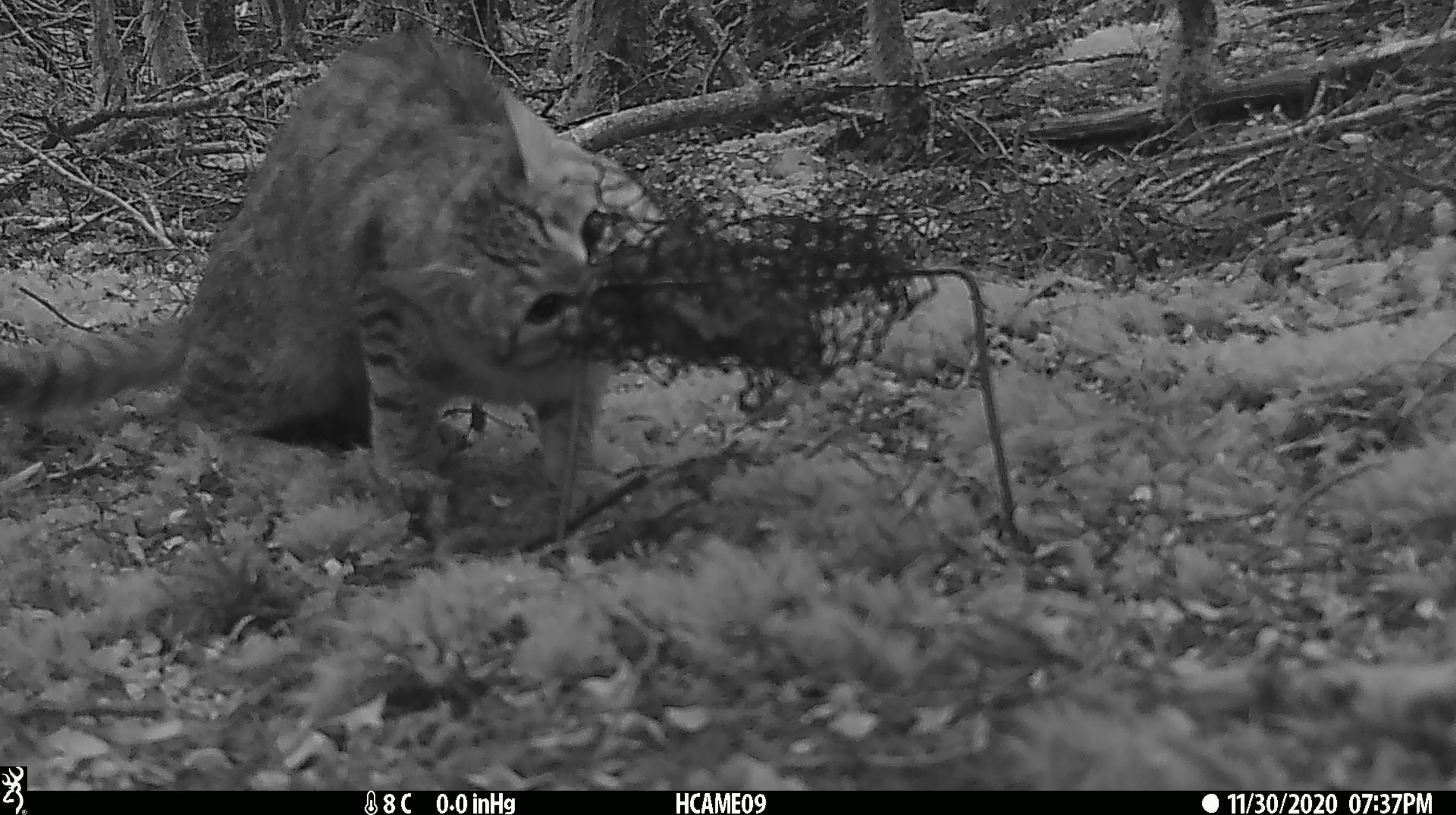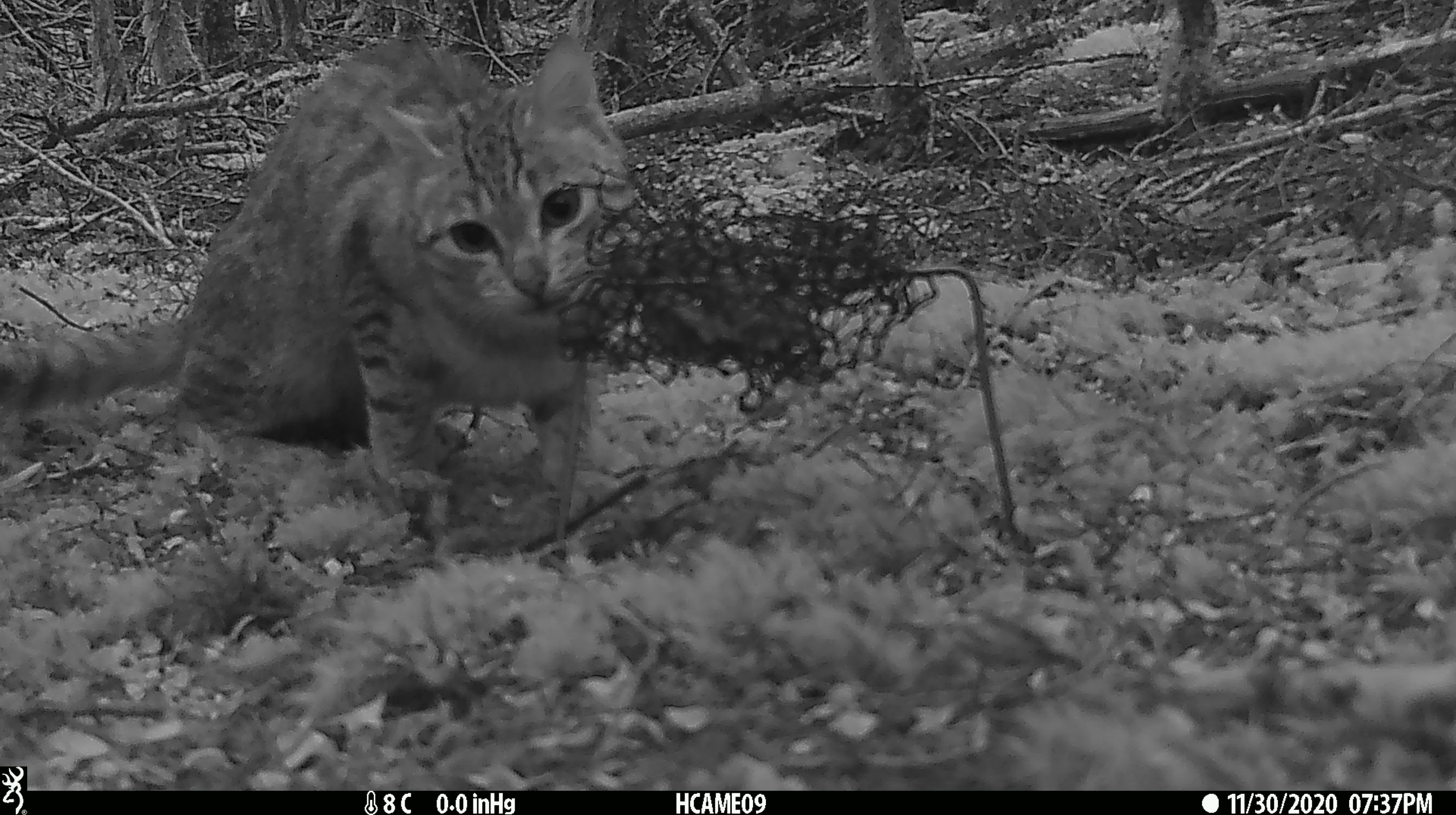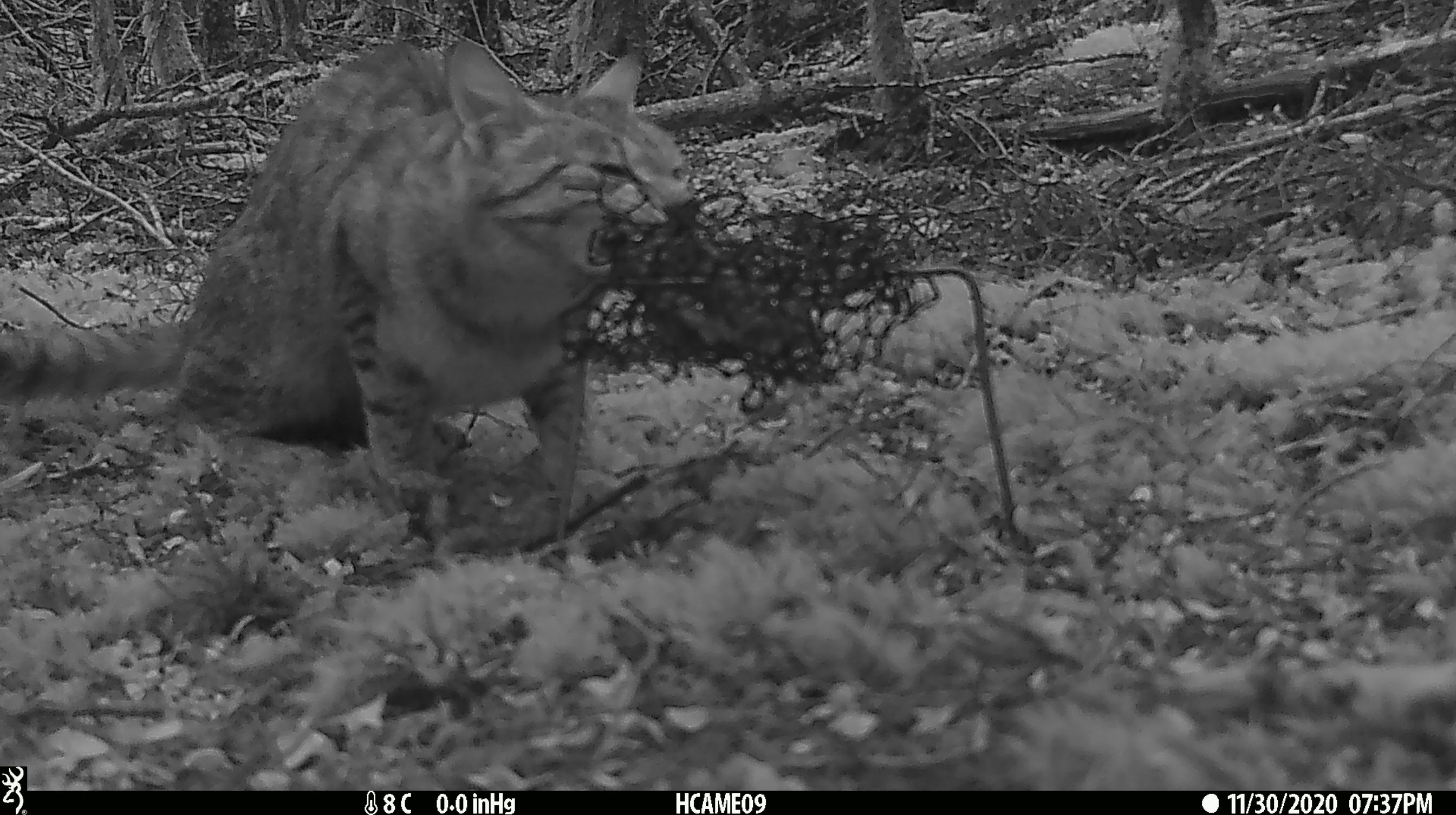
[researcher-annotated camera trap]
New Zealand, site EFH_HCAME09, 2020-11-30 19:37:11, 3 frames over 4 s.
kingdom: Animalia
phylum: Chordata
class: Mammalia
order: Carnivora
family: Felidae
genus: Felis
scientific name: Felis catus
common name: domestic cat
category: cat